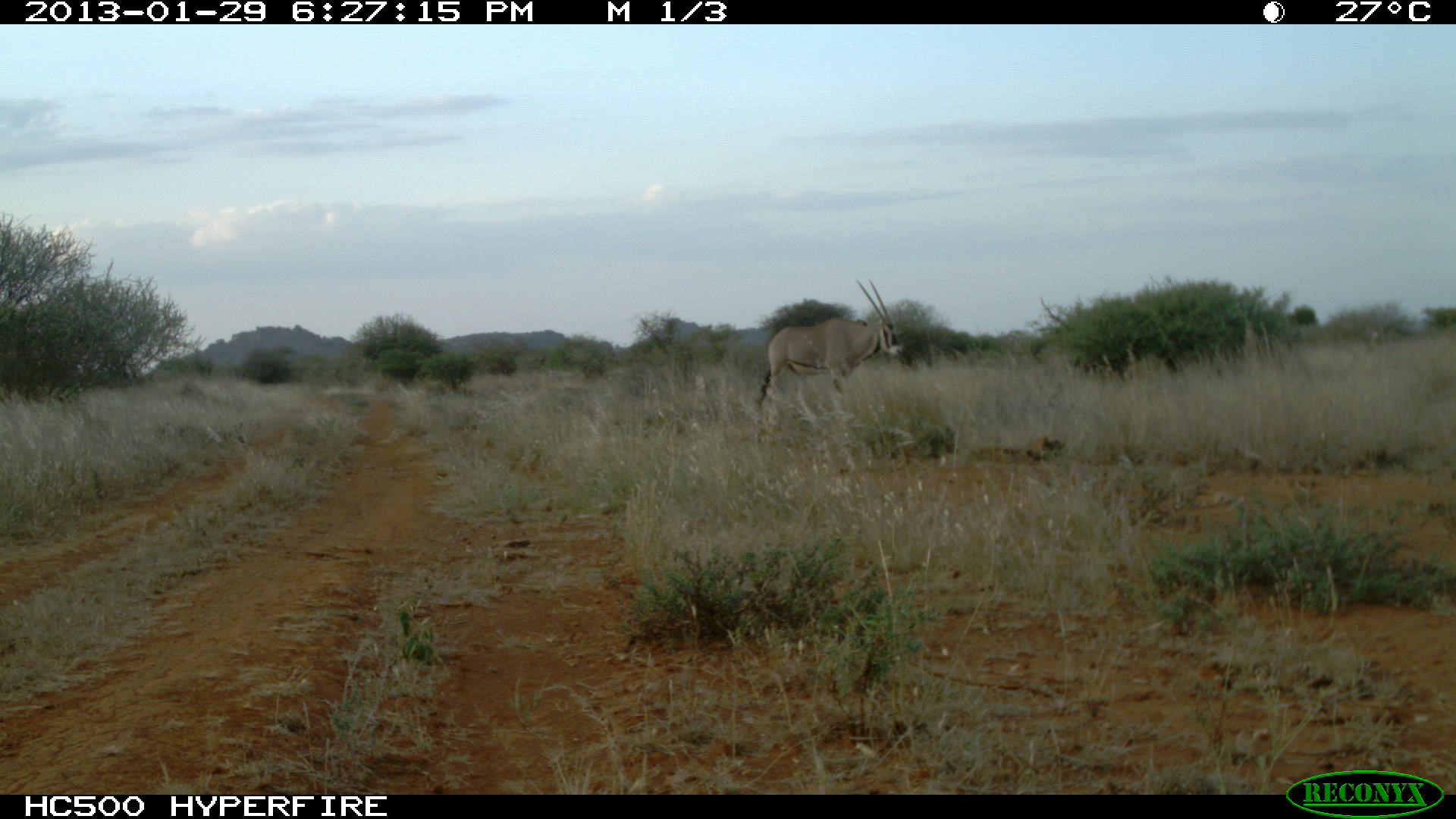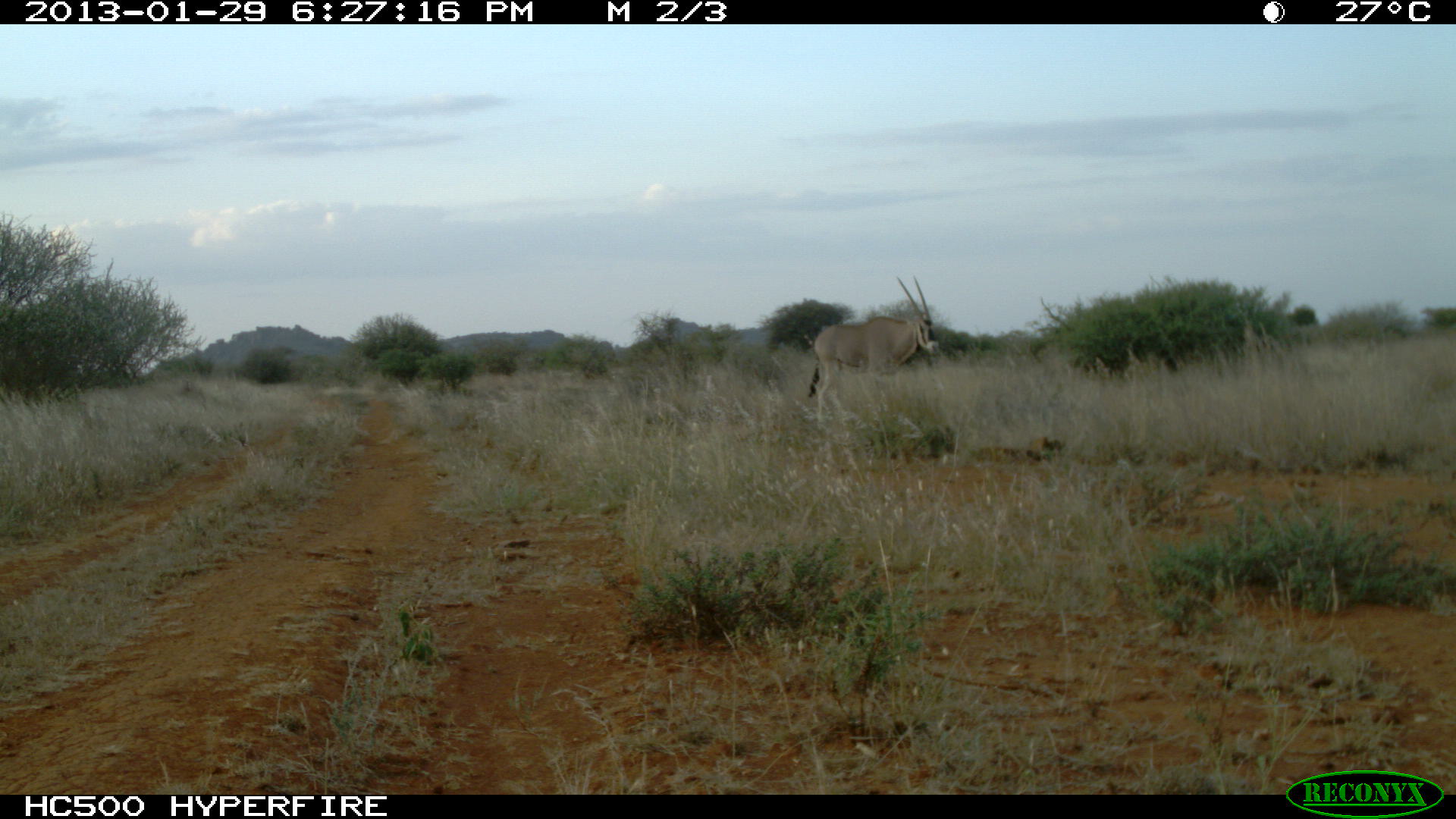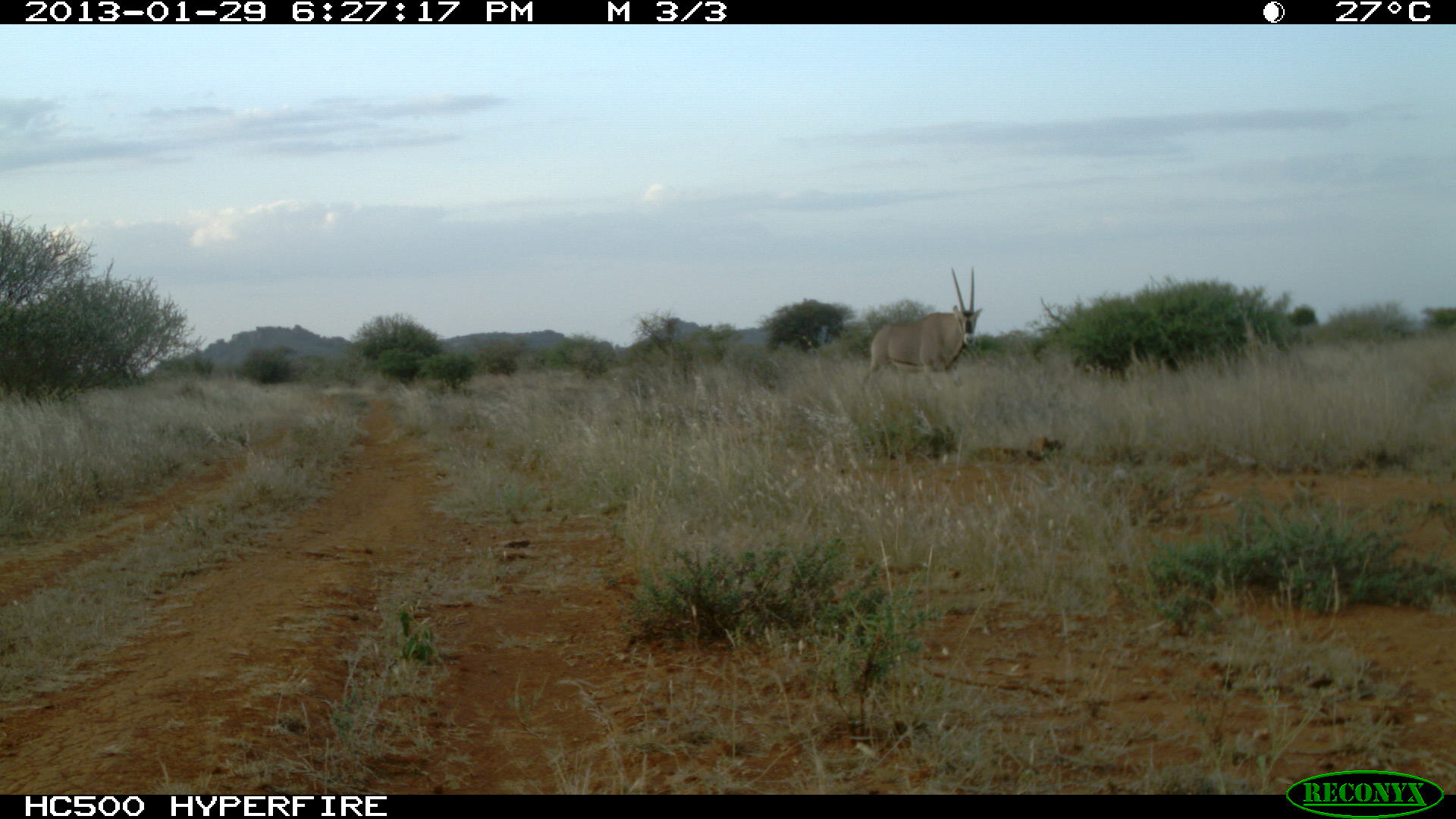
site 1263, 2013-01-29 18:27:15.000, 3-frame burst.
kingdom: Animalia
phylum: Chordata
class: Mammalia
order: Artiodactyla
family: Bovidae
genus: Oryx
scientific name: Oryx beisa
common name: east african oryx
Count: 1.